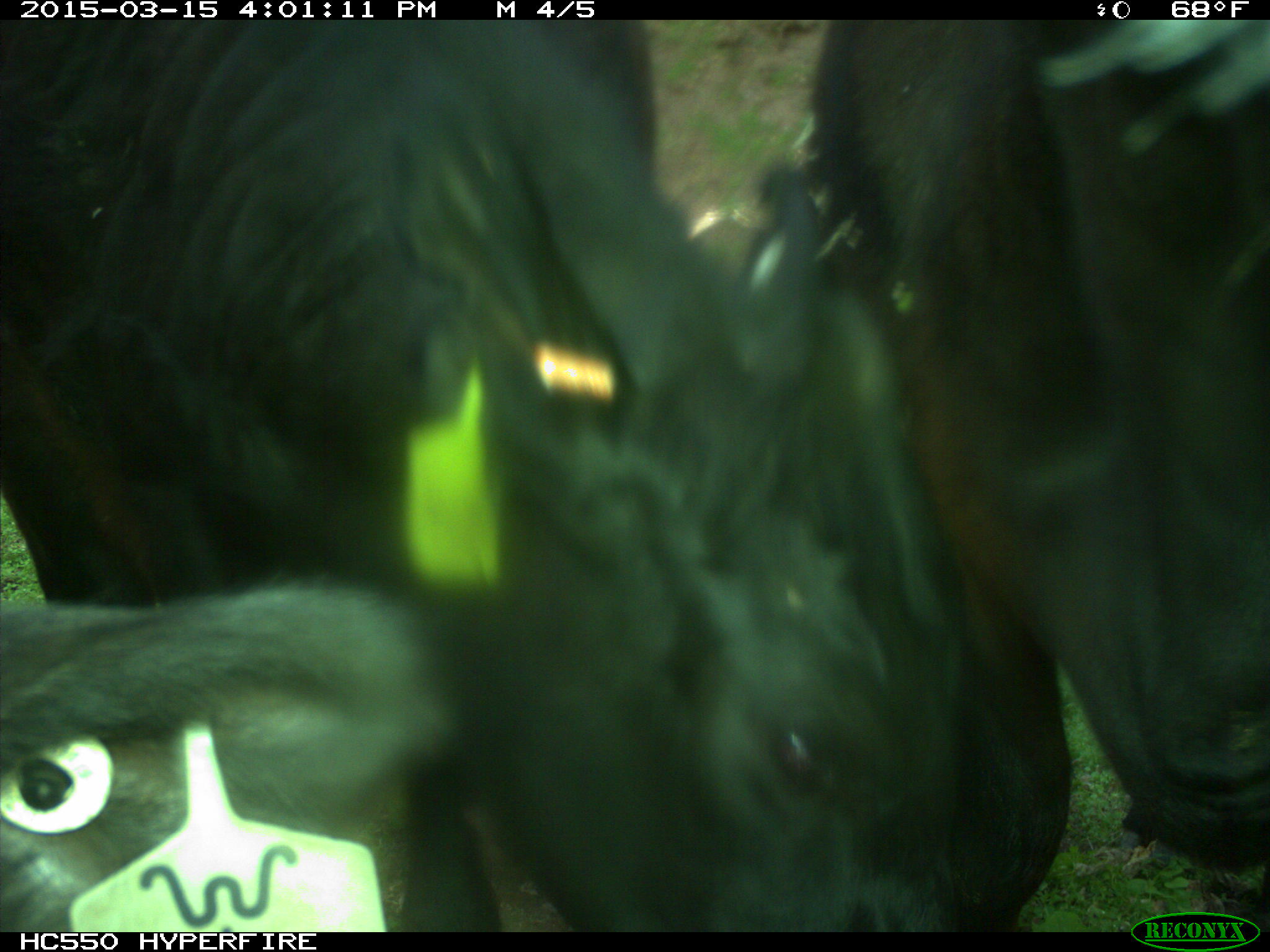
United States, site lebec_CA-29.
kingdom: Animalia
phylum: Chordata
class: Mammalia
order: Artiodactyla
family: Bovidae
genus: Bos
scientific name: Bos taurus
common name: domestic cow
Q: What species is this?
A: Bos taurus (domestic cow).